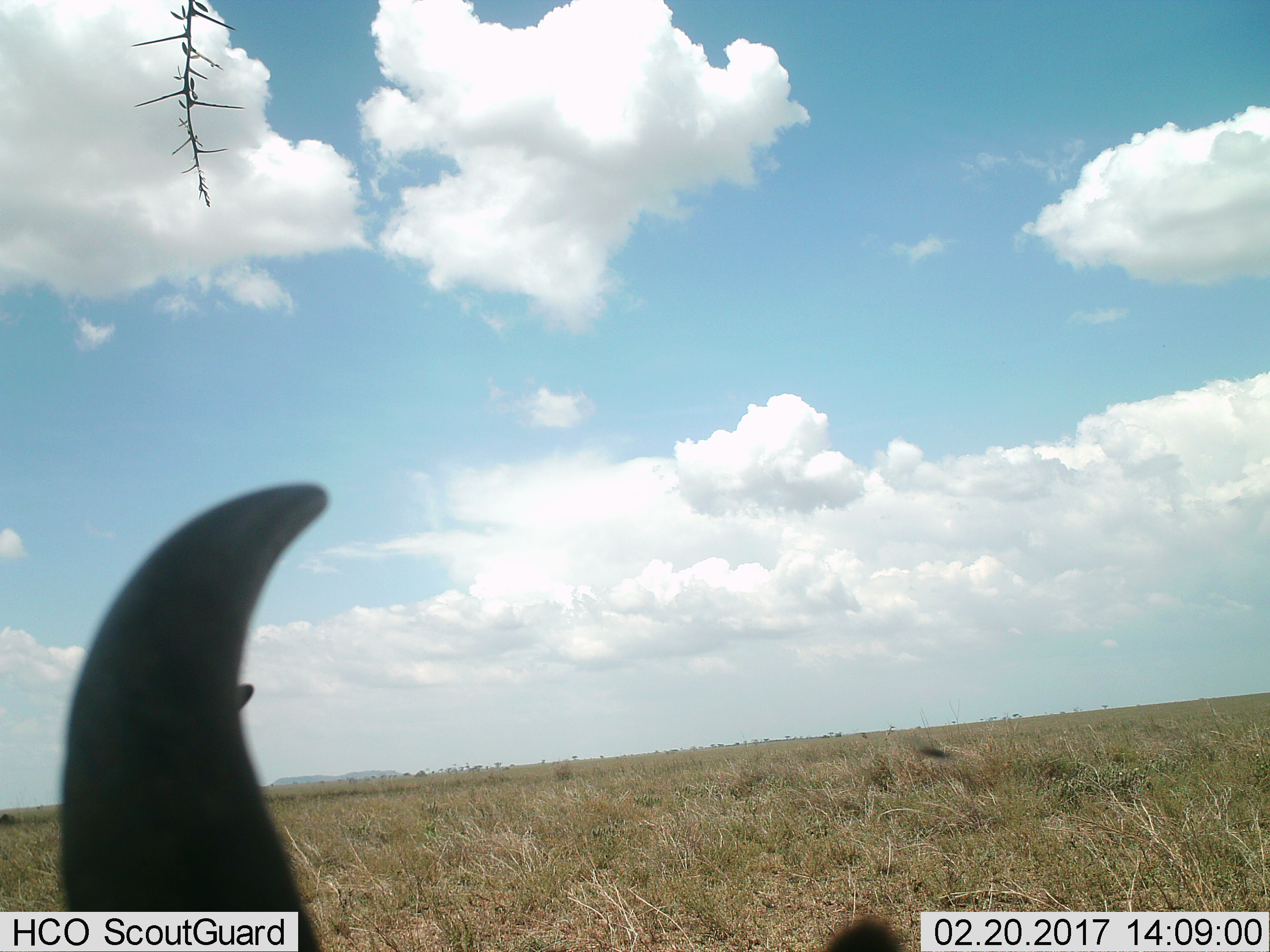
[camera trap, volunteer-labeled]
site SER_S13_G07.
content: unidentified animal